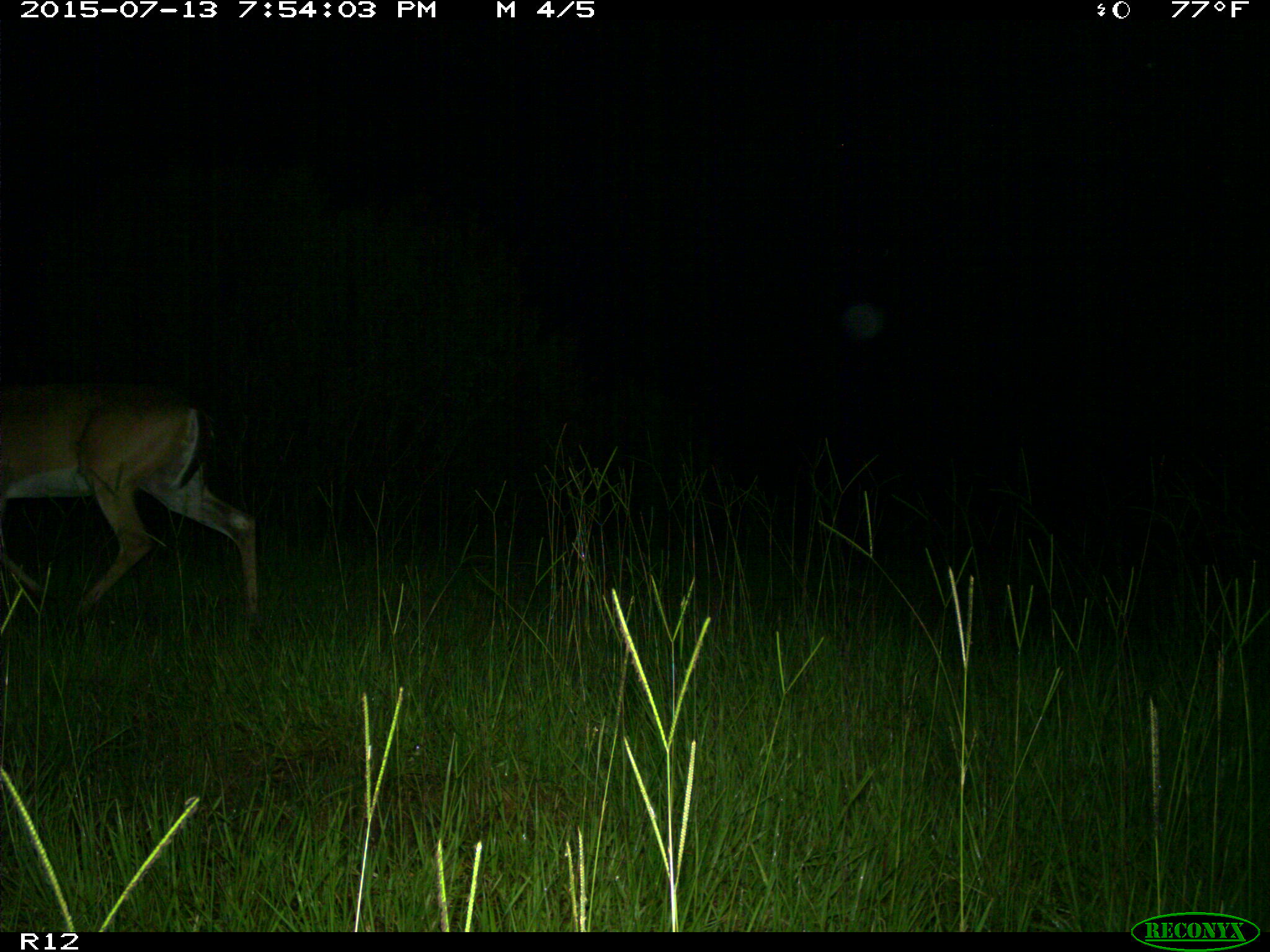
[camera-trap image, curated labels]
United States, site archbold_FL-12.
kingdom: Animalia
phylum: Chordata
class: Mammalia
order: Artiodactyla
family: Cervidae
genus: Odocoileus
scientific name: Odocoileus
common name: deer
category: unidentified deer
Unidentified deer (deer) (Odocoileus).